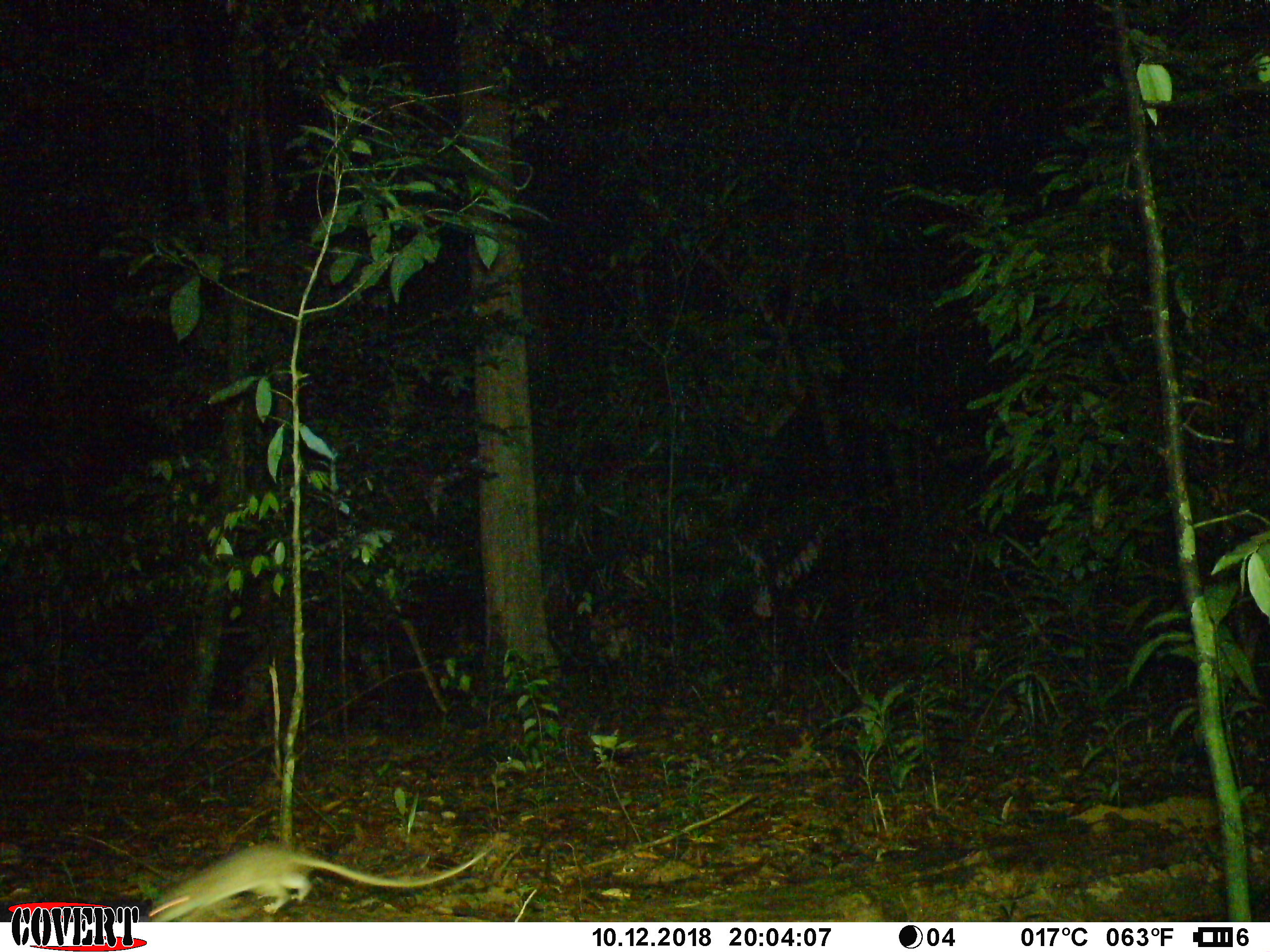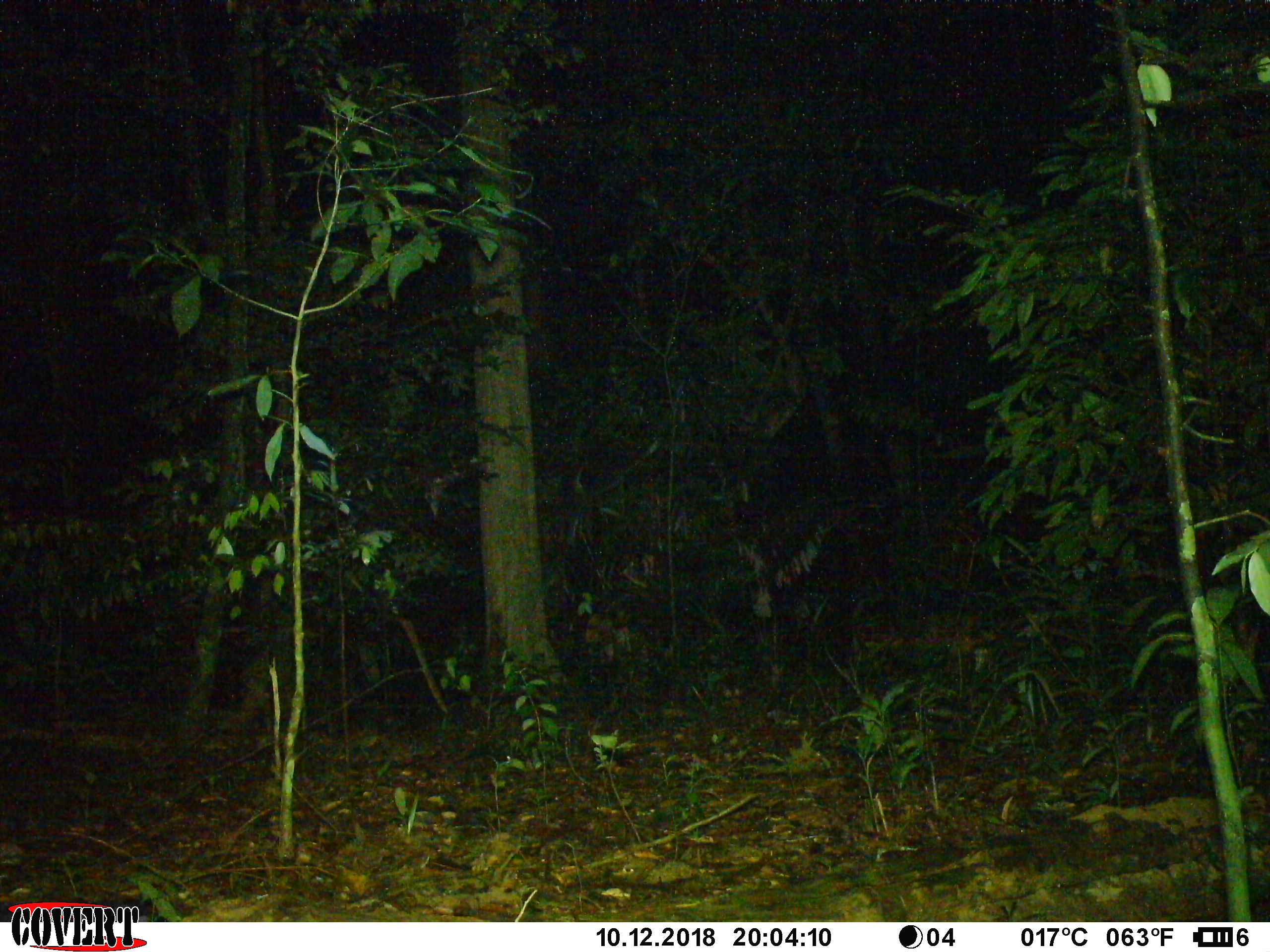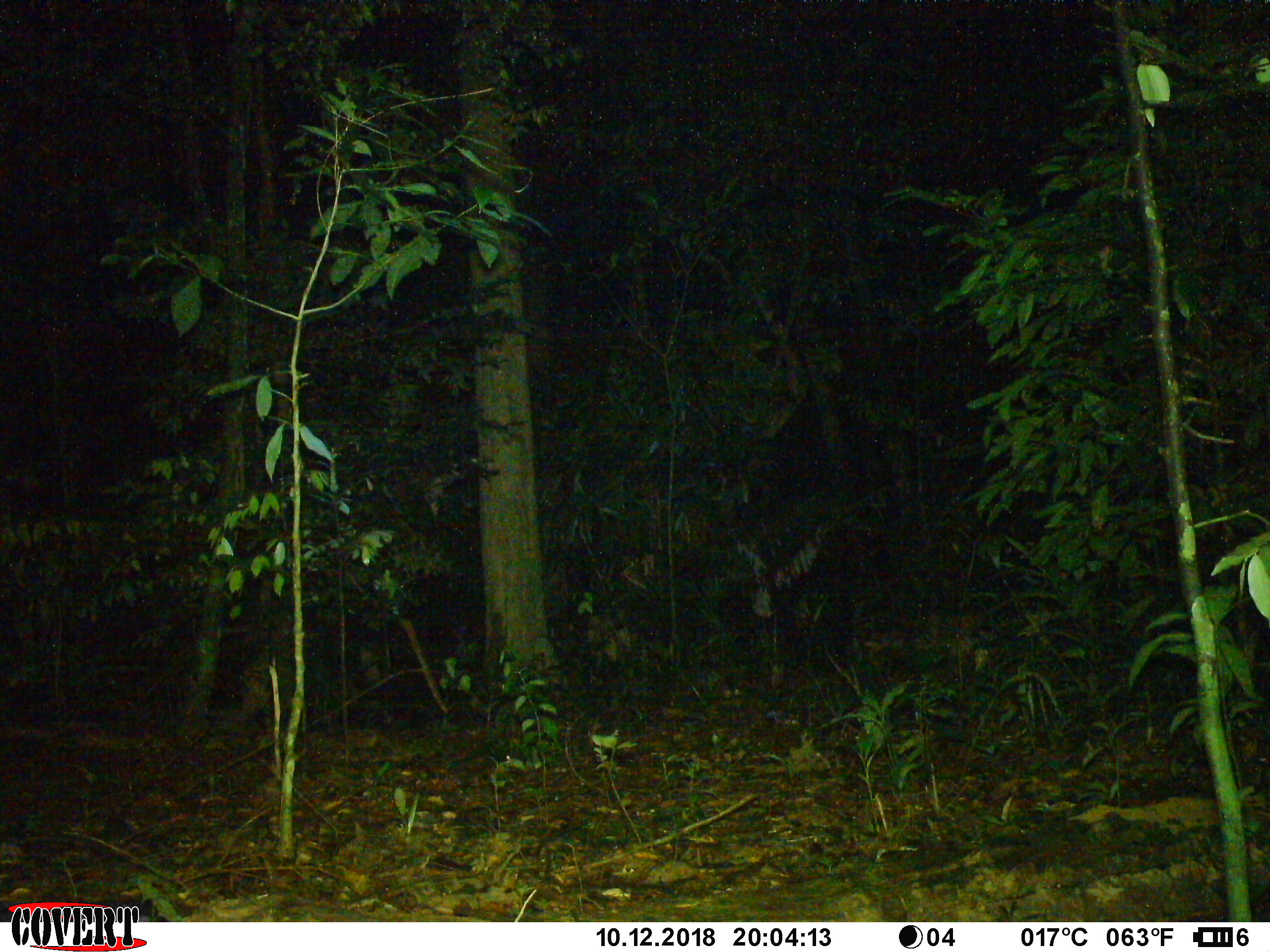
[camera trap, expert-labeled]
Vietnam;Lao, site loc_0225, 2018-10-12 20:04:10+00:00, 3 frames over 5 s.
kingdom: Animalia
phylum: Chordata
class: Mammalia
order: Rodentia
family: Muridae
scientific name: Muridae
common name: old-world mice and rats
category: unidentified murid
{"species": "unidentified murid (old-world mice and rats) (Muridae)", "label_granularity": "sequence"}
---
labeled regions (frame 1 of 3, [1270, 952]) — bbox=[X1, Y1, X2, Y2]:
unidentified murid: bbox=[145, 839, 504, 922]